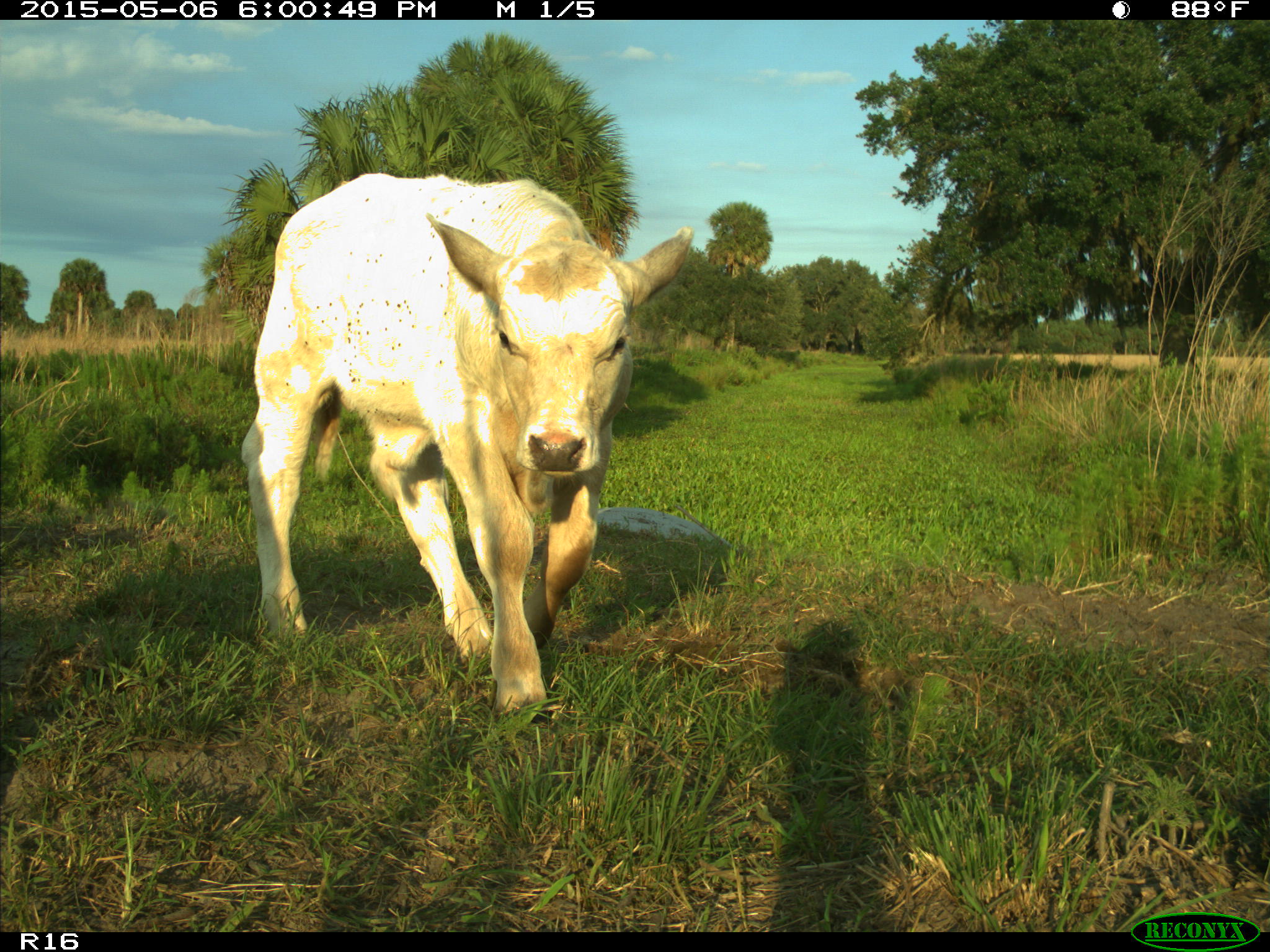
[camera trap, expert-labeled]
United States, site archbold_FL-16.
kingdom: Animalia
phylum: Chordata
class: Mammalia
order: Artiodactyla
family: Bovidae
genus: Bos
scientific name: Bos taurus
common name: domestic cow